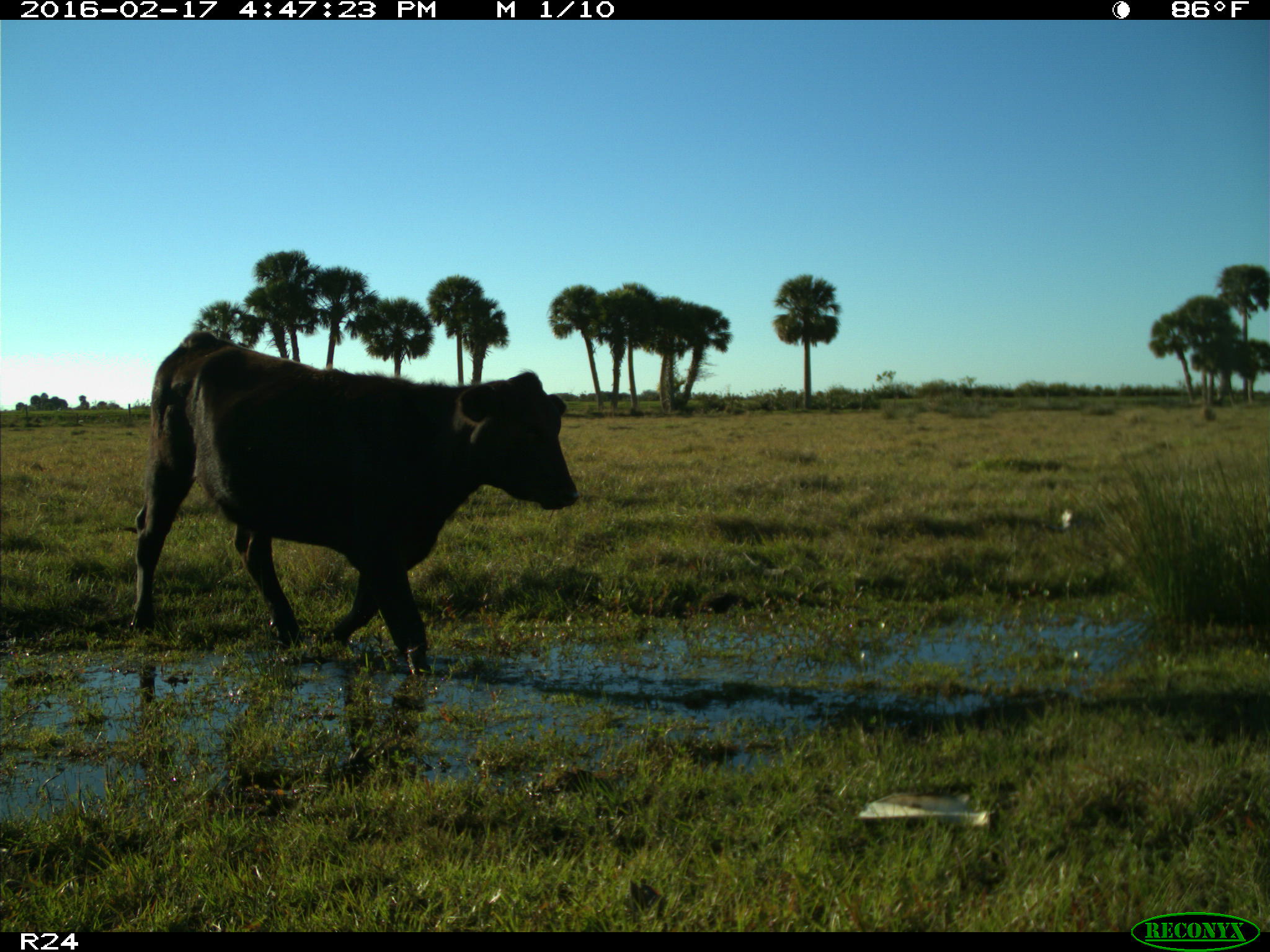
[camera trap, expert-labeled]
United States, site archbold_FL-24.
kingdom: Animalia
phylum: Chordata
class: Mammalia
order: Artiodactyla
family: Bovidae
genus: Bos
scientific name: Bos taurus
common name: domestic cow